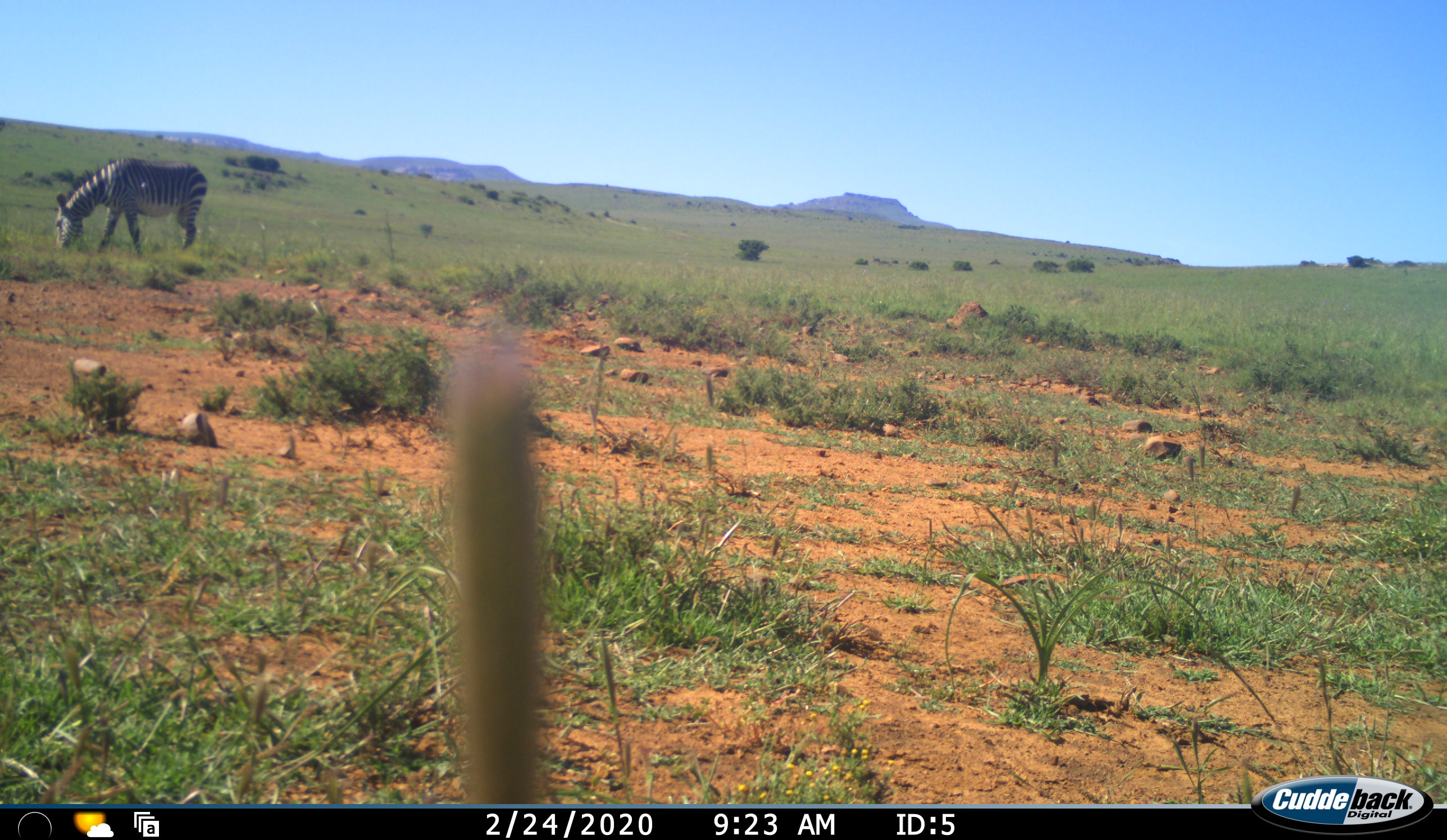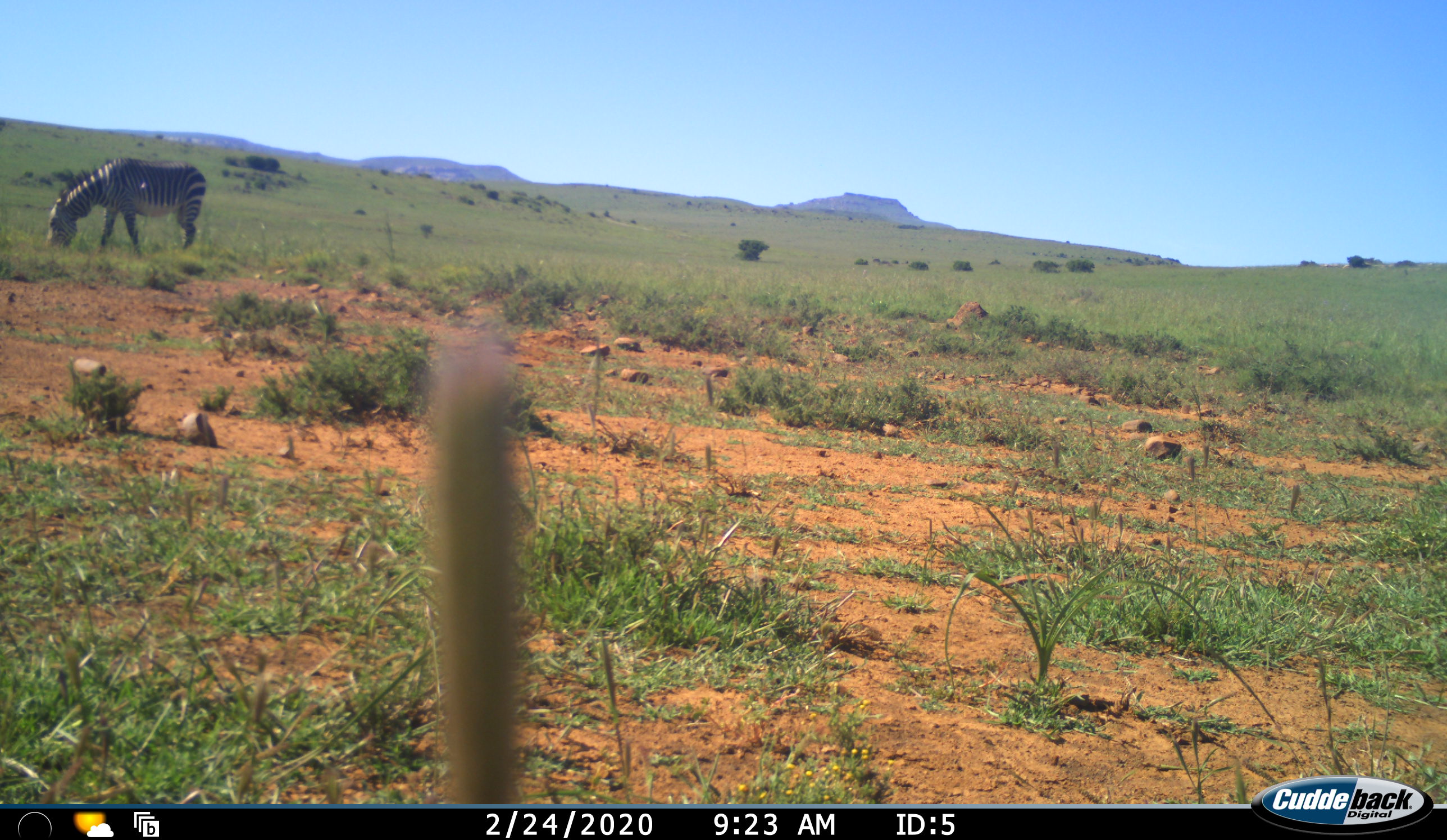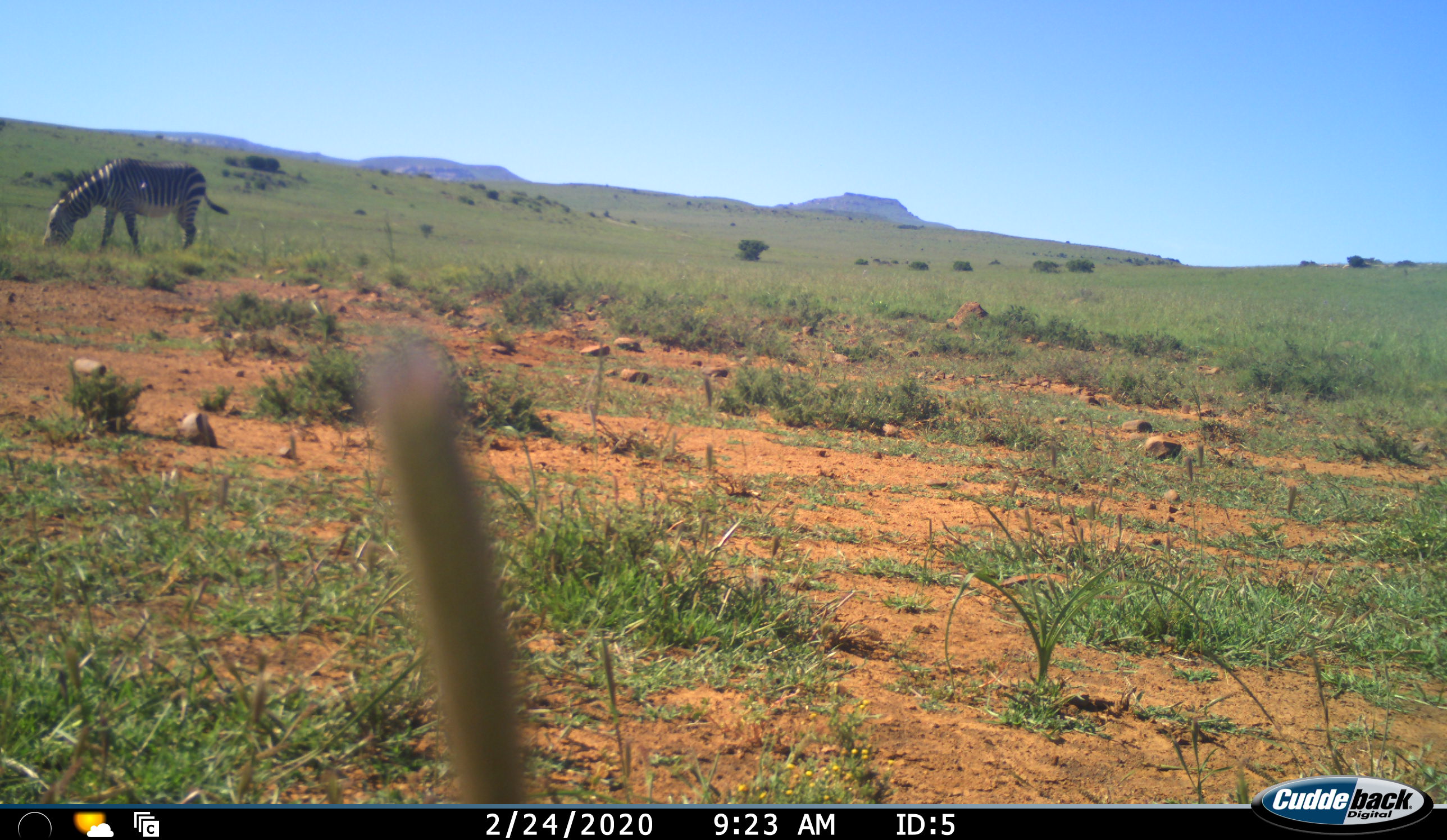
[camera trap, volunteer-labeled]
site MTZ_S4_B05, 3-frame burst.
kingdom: Animalia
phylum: Chordata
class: Mammalia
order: Perissodactyla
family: Equidae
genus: Equus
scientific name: Equus zebra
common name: mountain zebra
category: zebramountain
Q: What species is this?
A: Zebramountain (mountain zebra) (Equus zebra).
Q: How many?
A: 1.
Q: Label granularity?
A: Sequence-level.